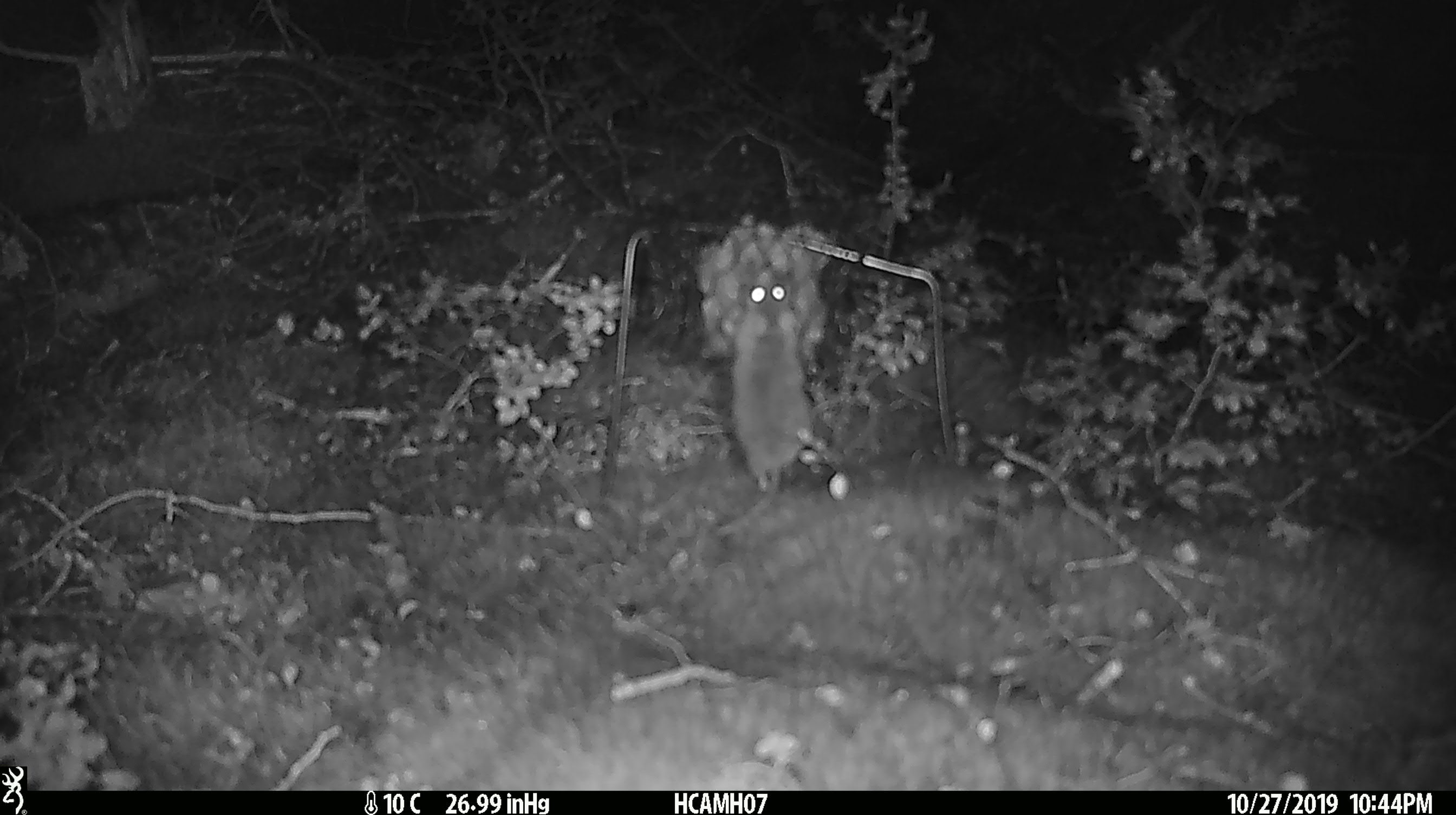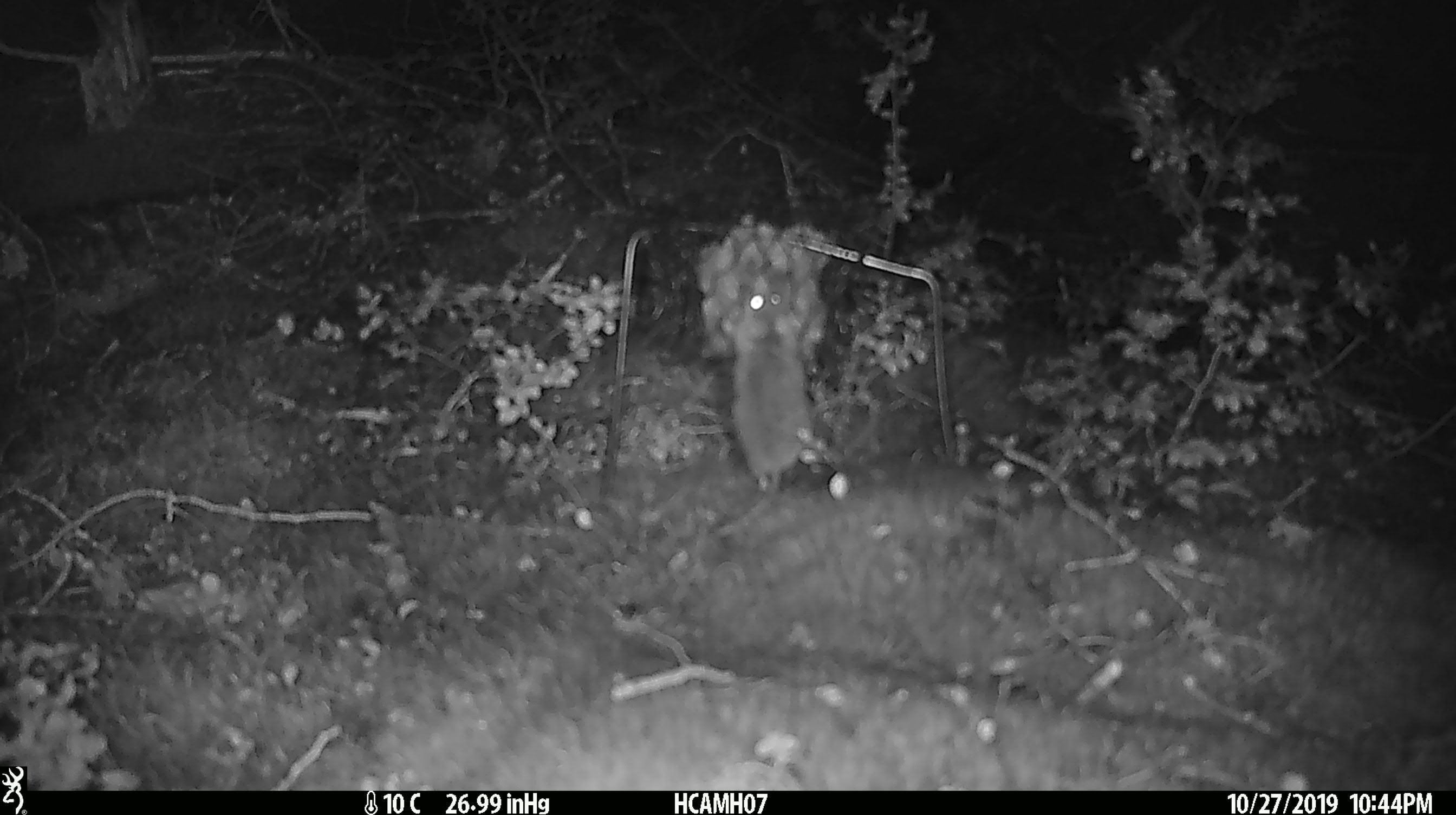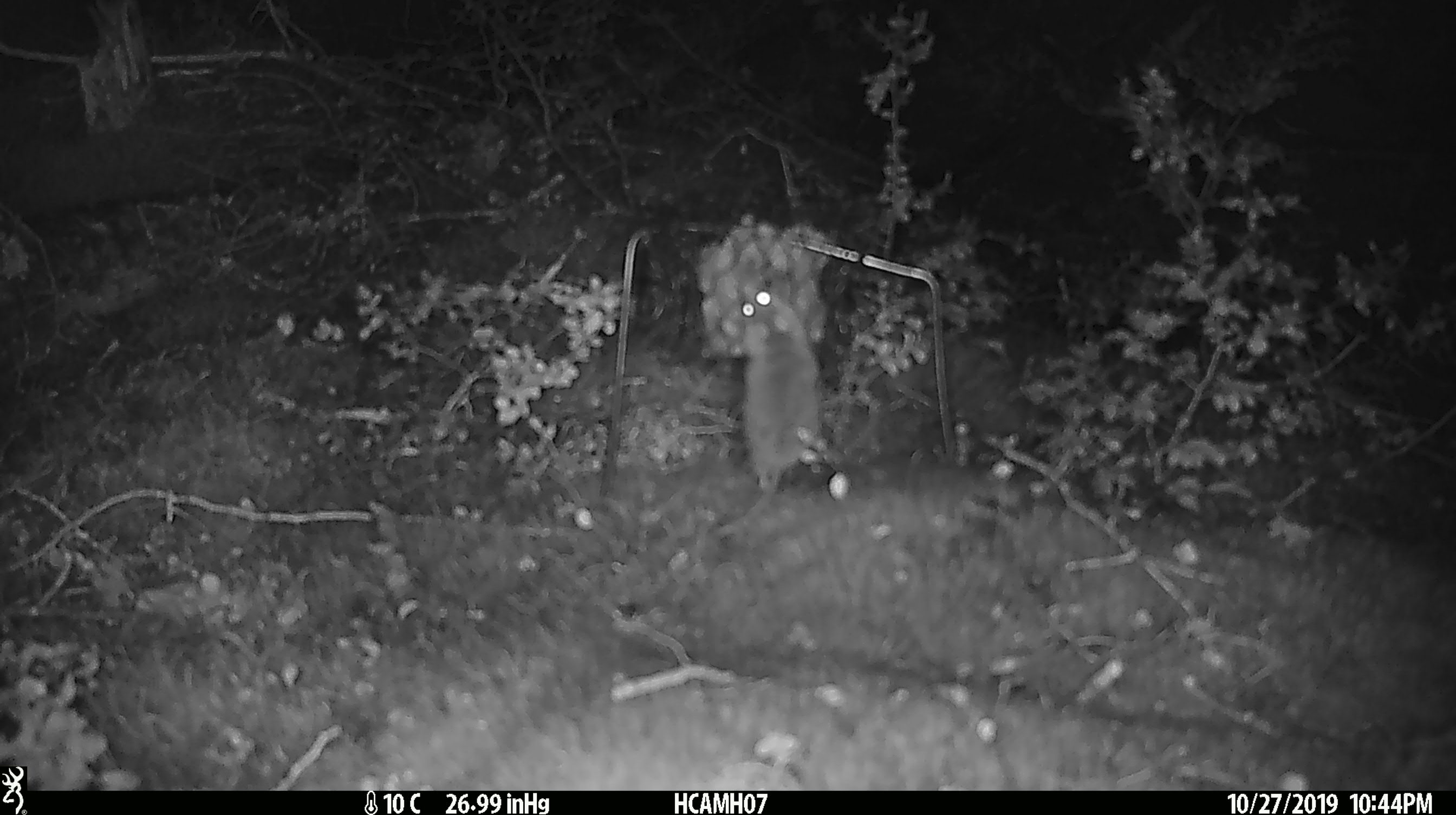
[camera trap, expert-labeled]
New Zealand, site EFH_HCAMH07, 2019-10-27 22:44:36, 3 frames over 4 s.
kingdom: Animalia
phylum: Chordata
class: Mammalia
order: Rodentia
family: Muridae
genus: Mus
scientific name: Mus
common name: mouse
Mouse (Mus).